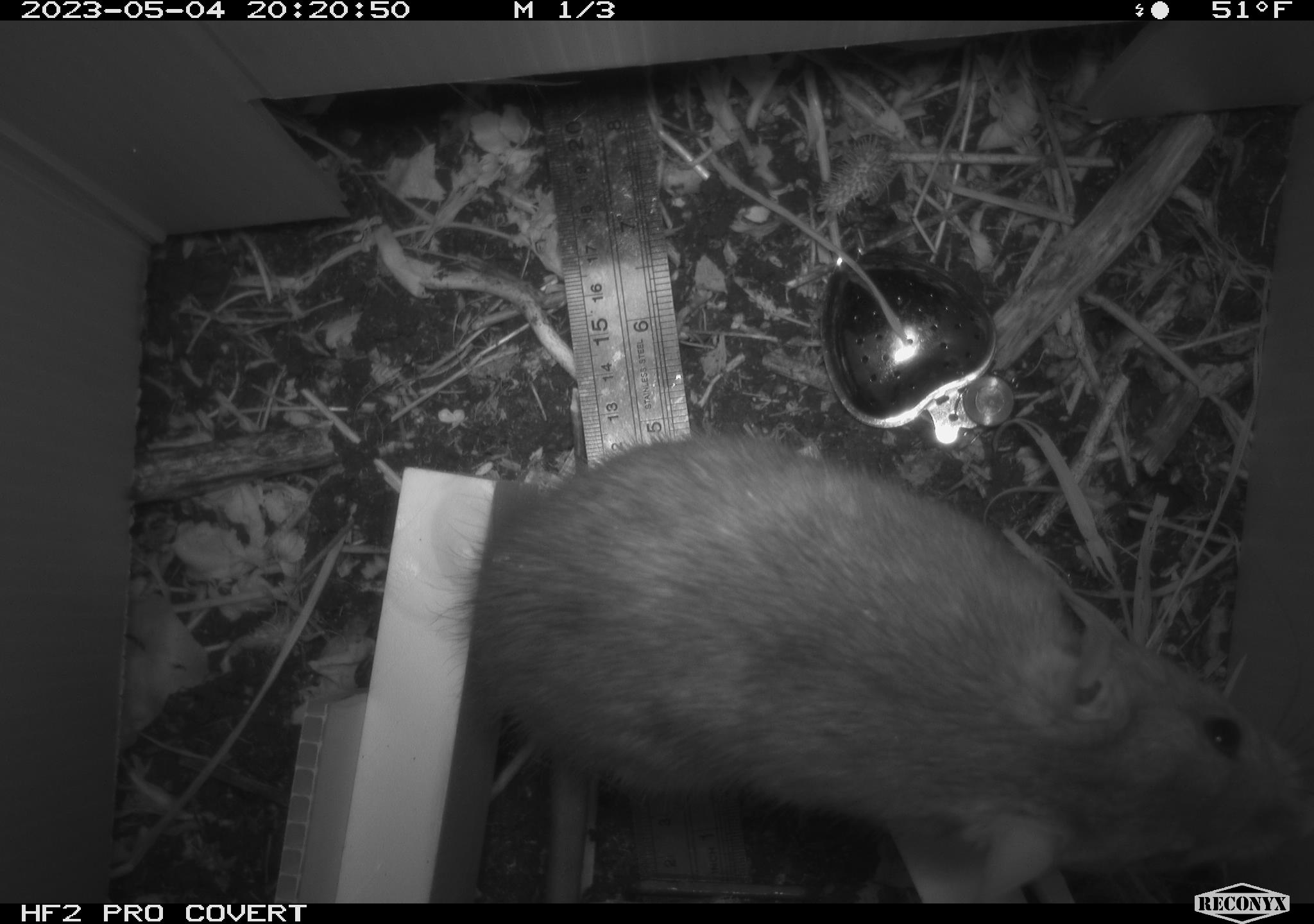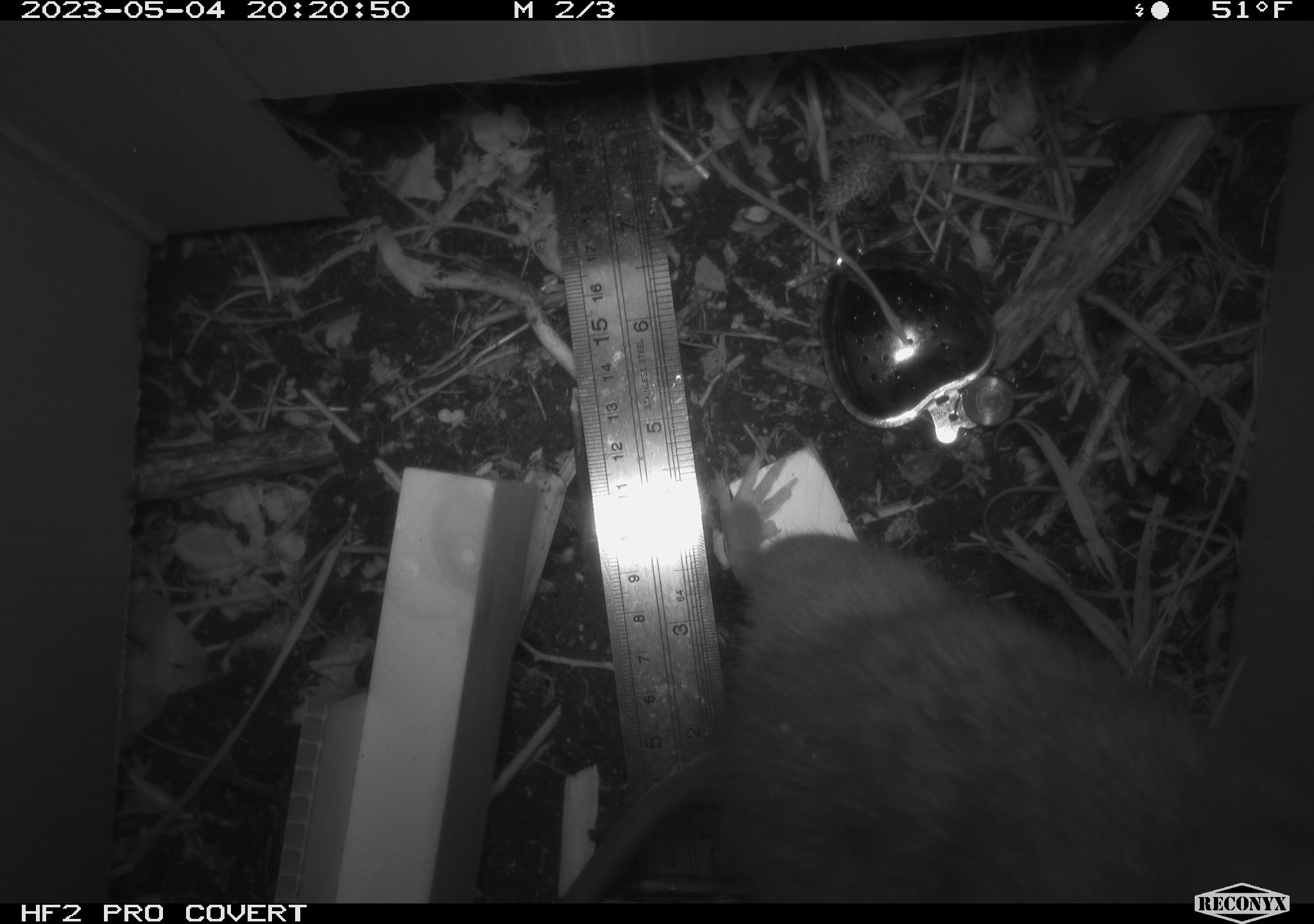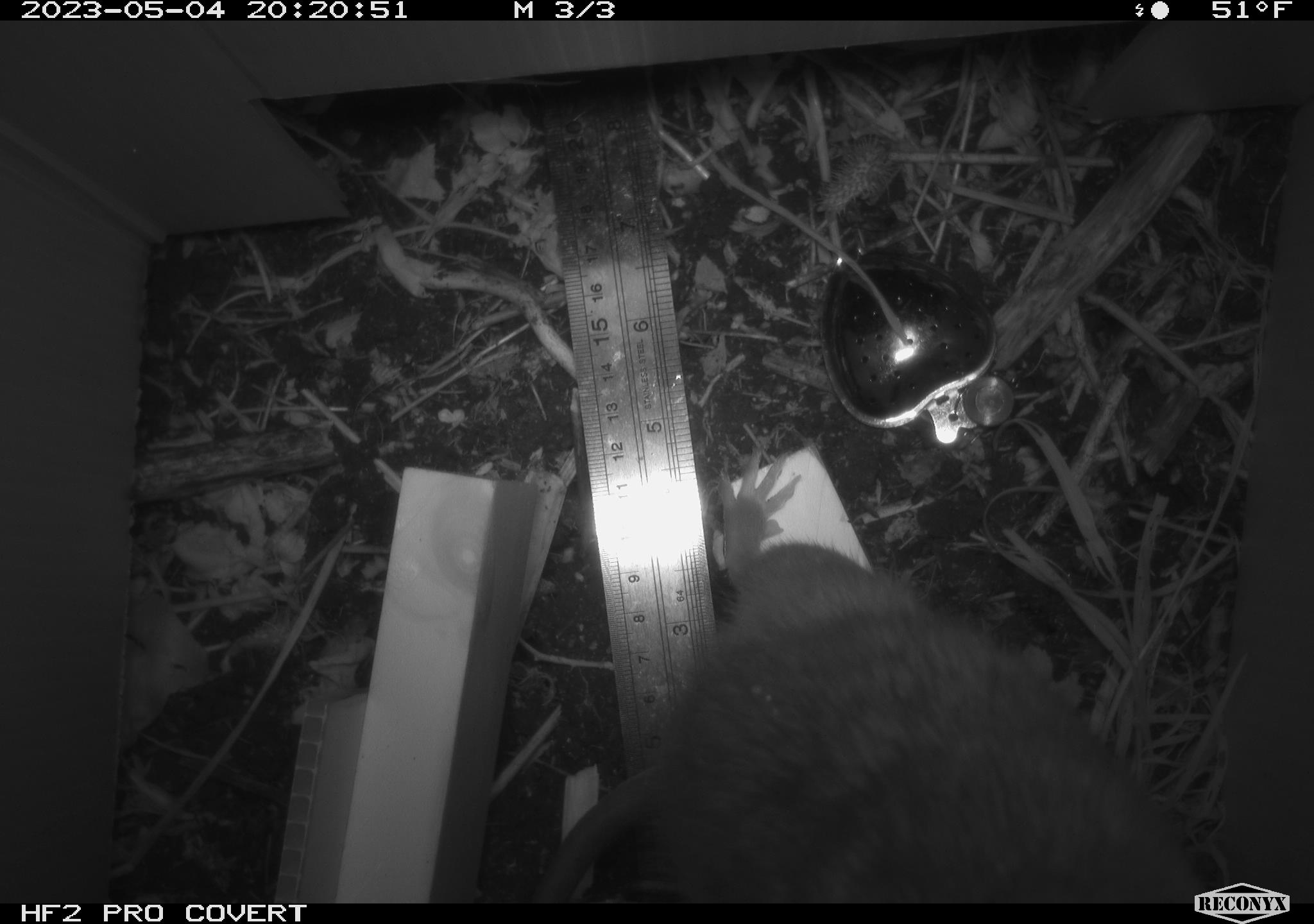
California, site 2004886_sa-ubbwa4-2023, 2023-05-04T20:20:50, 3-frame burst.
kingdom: Animalia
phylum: Chordata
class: Mammalia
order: Rodentia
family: Muridae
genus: Rattus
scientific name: Rattus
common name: rat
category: rattus species